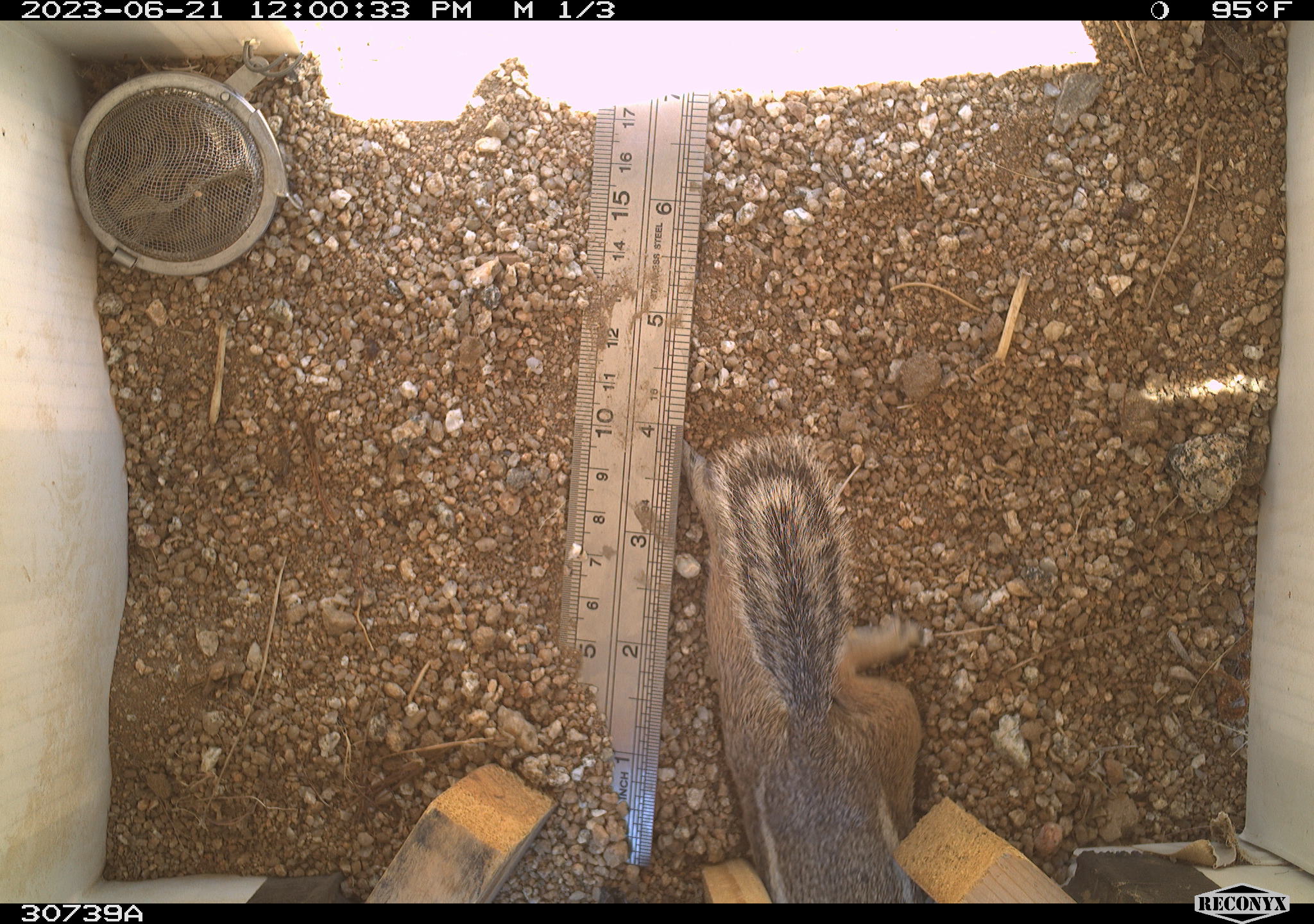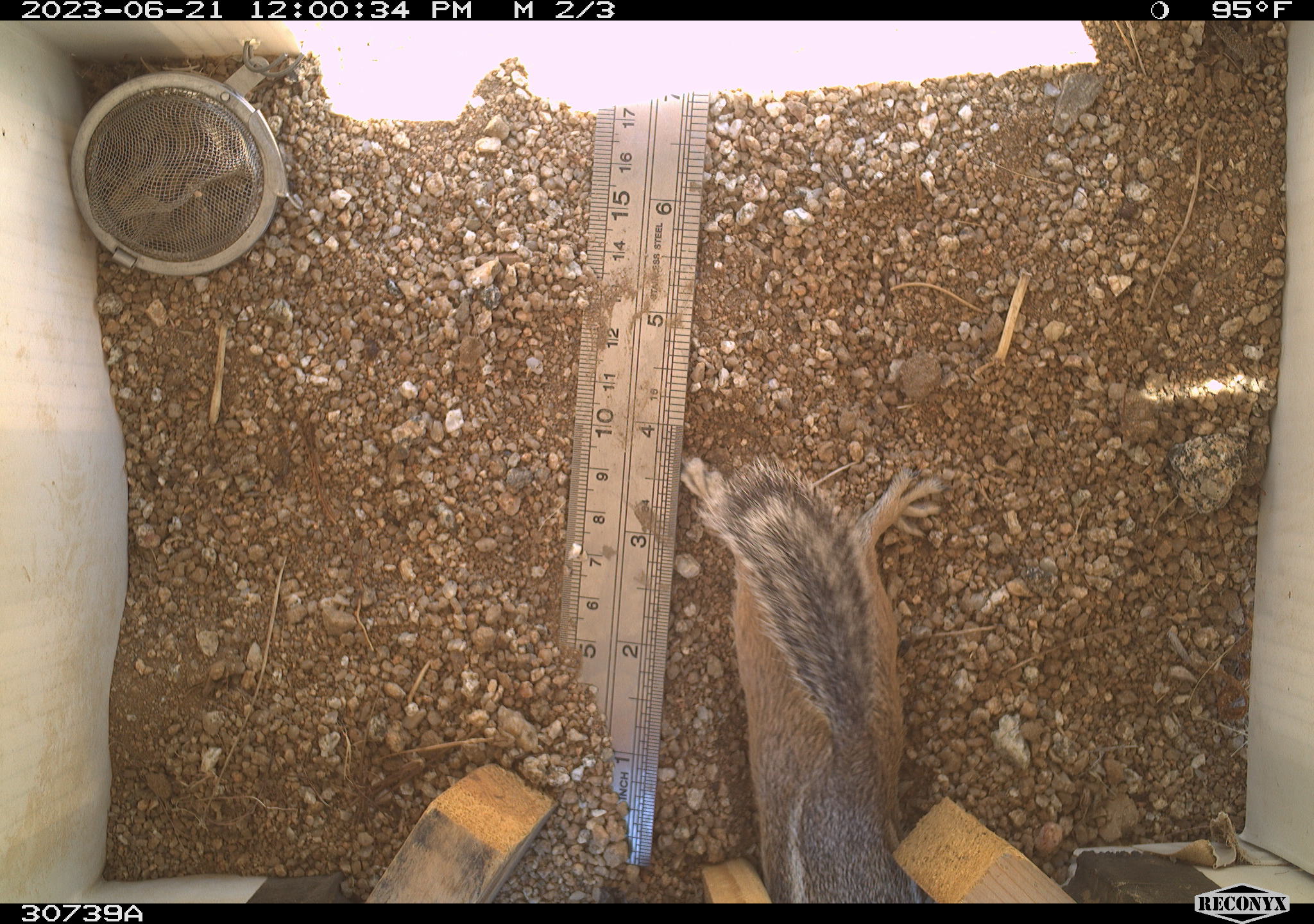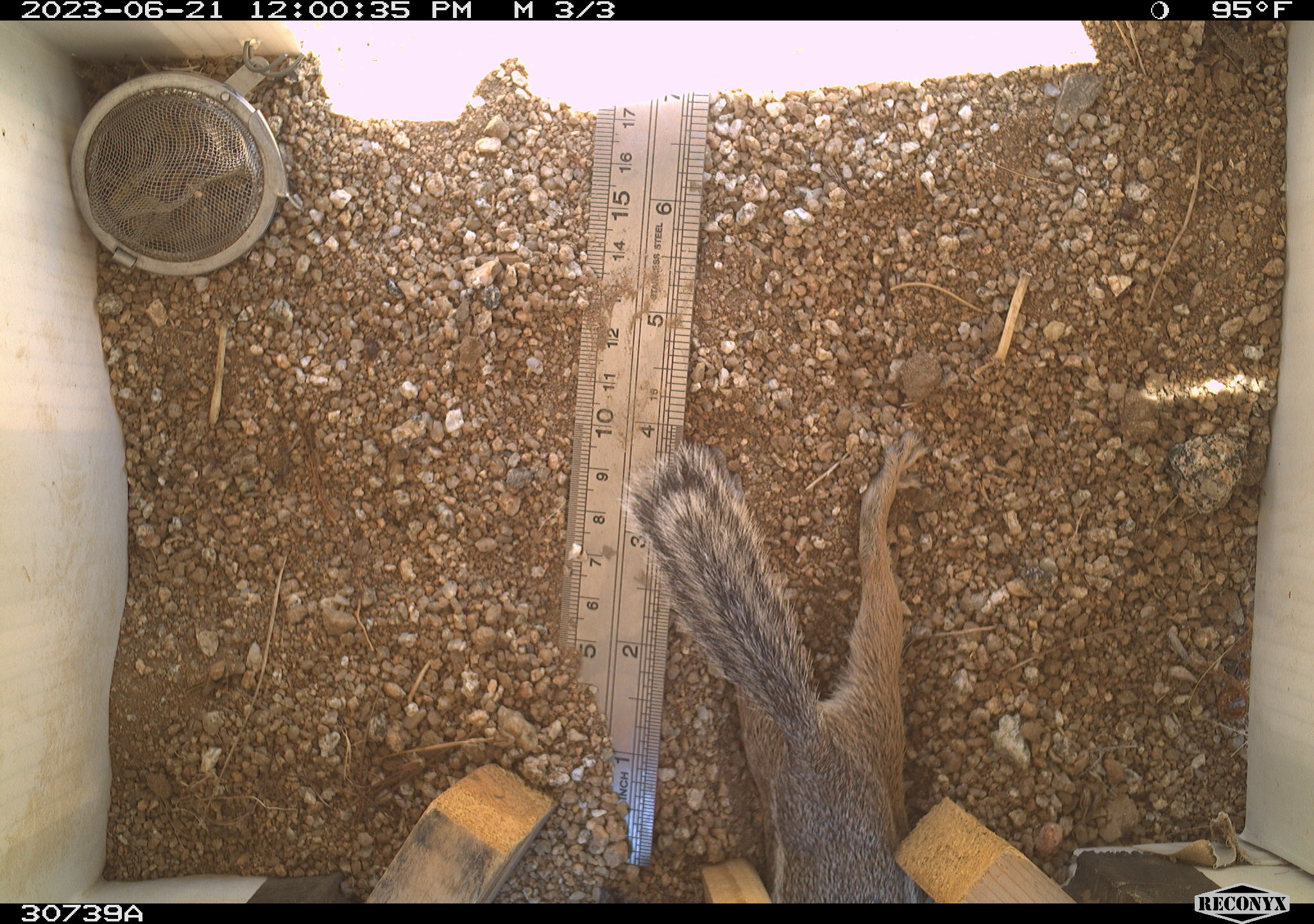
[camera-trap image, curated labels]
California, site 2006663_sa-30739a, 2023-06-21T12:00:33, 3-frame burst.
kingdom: Animalia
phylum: Chordata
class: Mammalia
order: Rodentia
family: Sciuridae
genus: Ammospermophilus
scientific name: Ammospermophilus leucurus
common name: white-tailed antelope squirrel